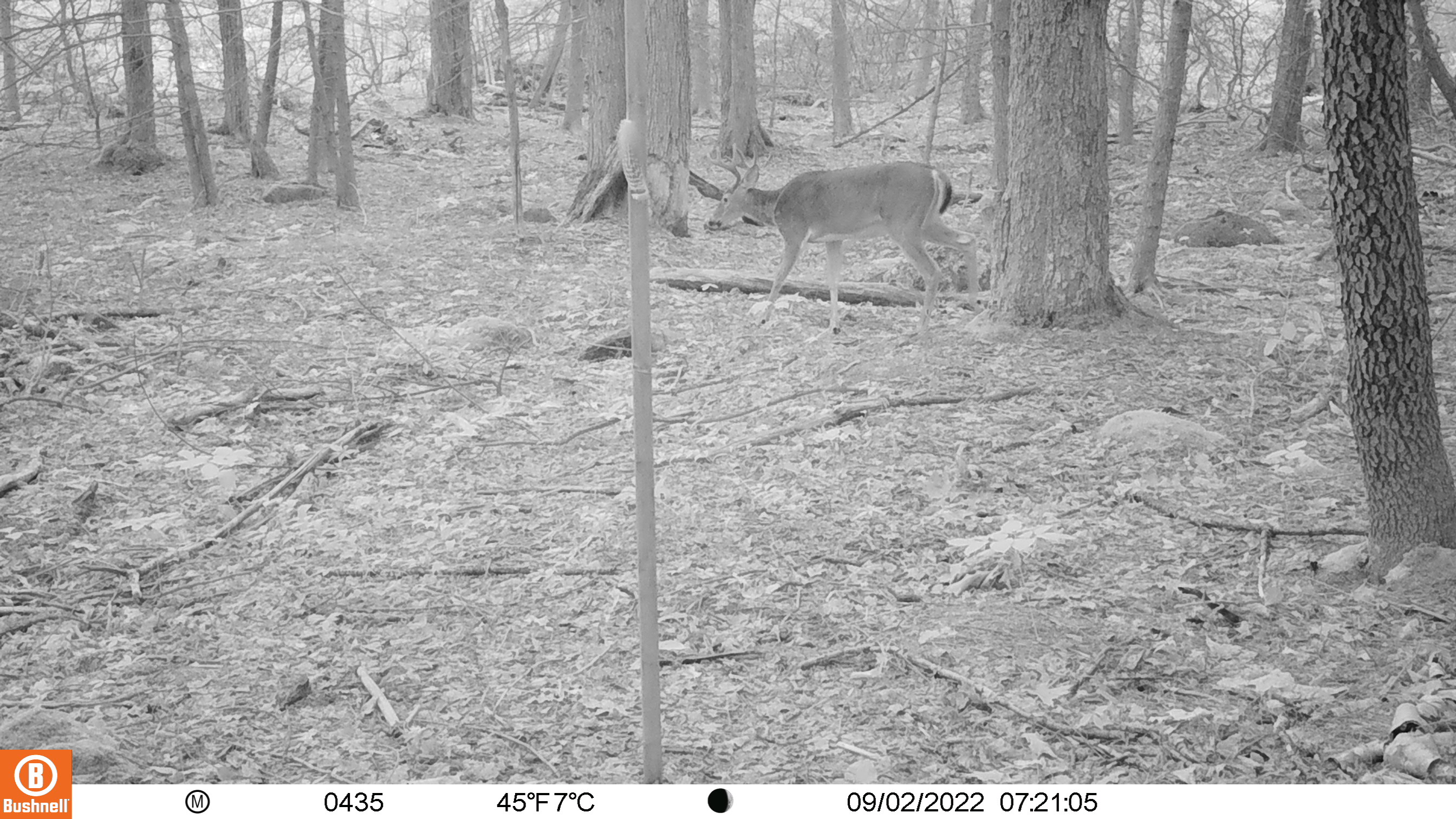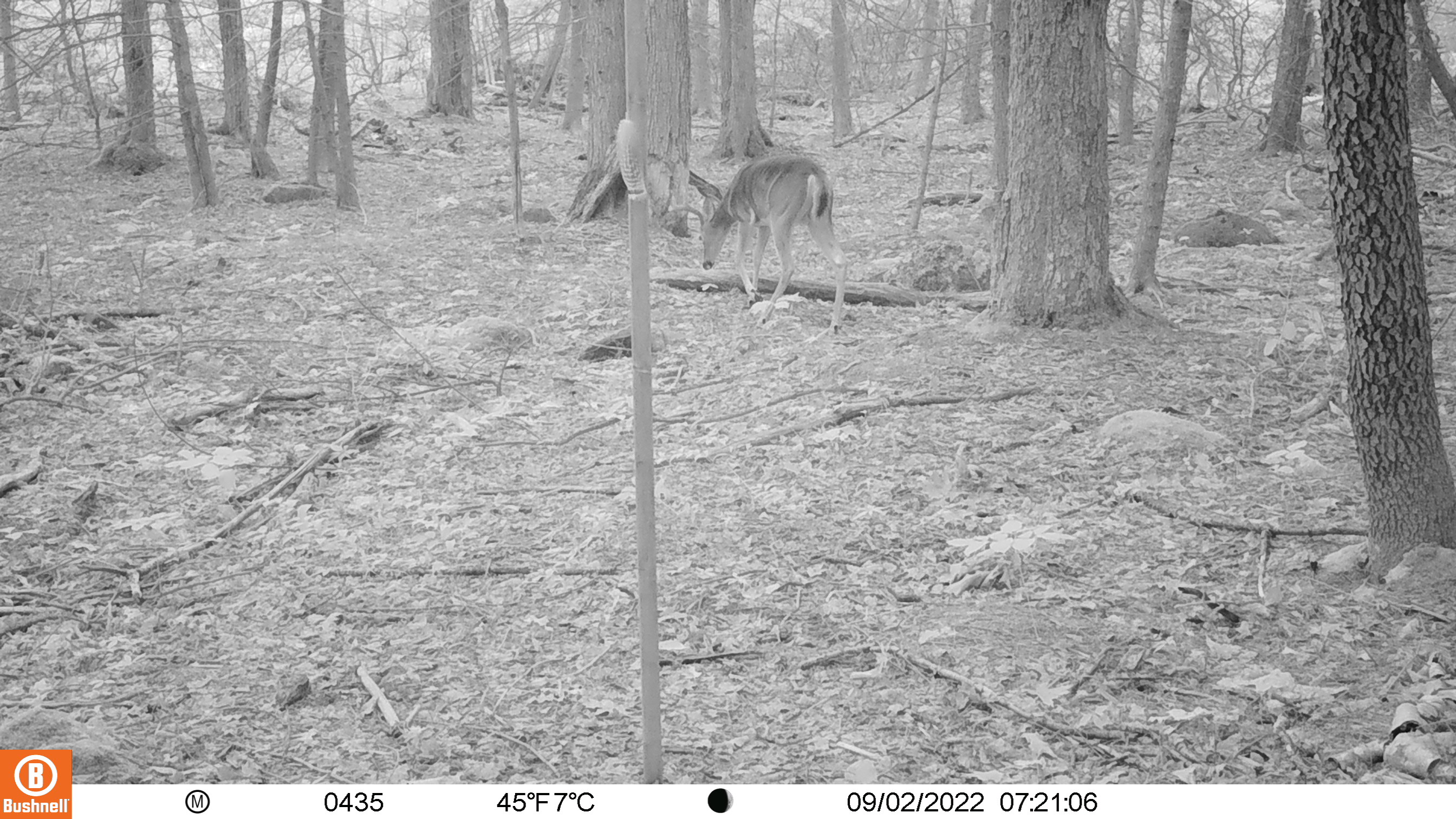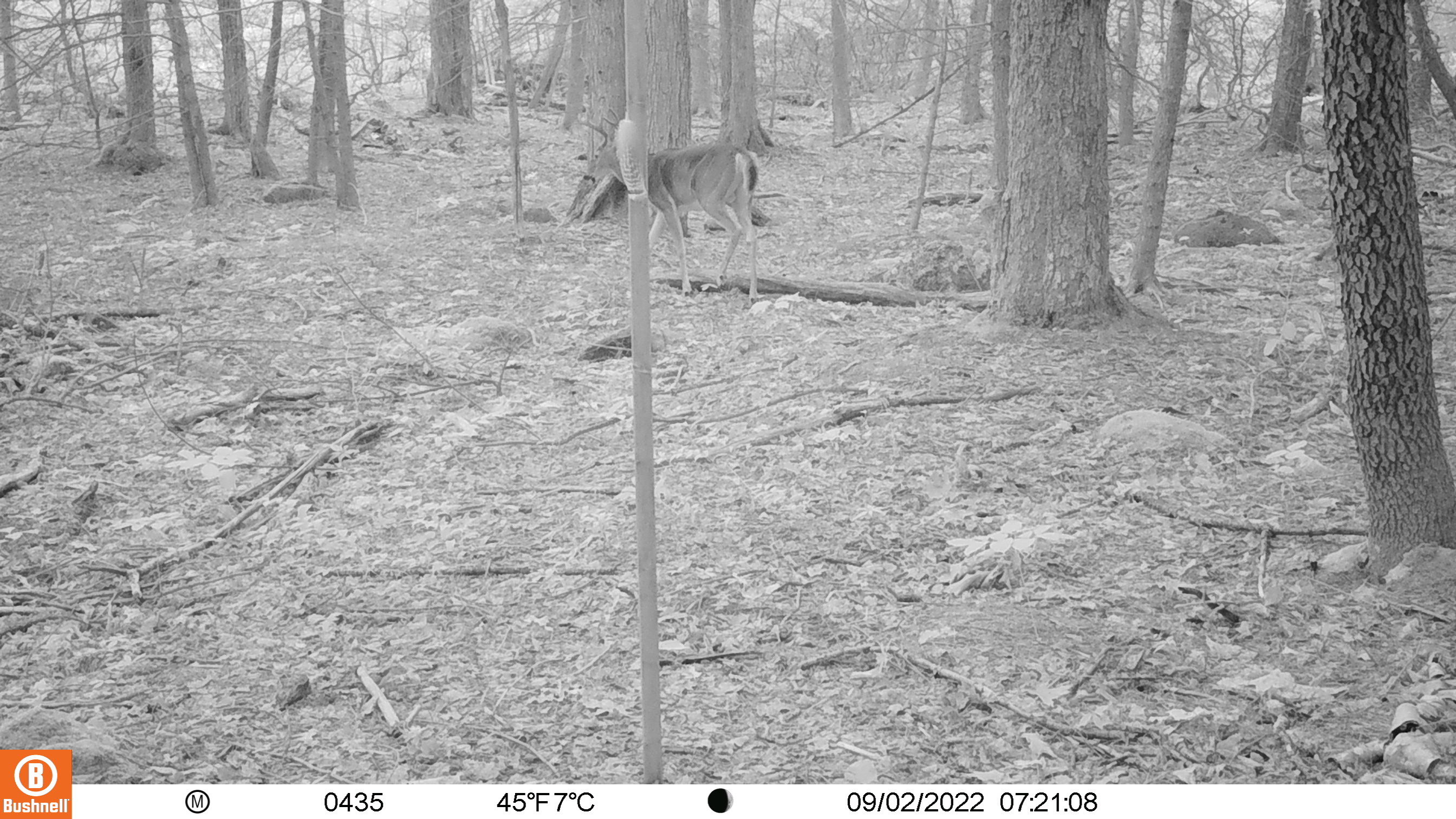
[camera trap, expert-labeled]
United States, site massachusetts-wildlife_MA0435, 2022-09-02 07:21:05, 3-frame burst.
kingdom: Animalia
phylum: Chordata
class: Mammalia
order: Artiodactyla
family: Cervidae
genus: Odocoileus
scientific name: Odocoileus virginianus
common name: white-tailed deer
White-tailed deer (Odocoileus virginianus).